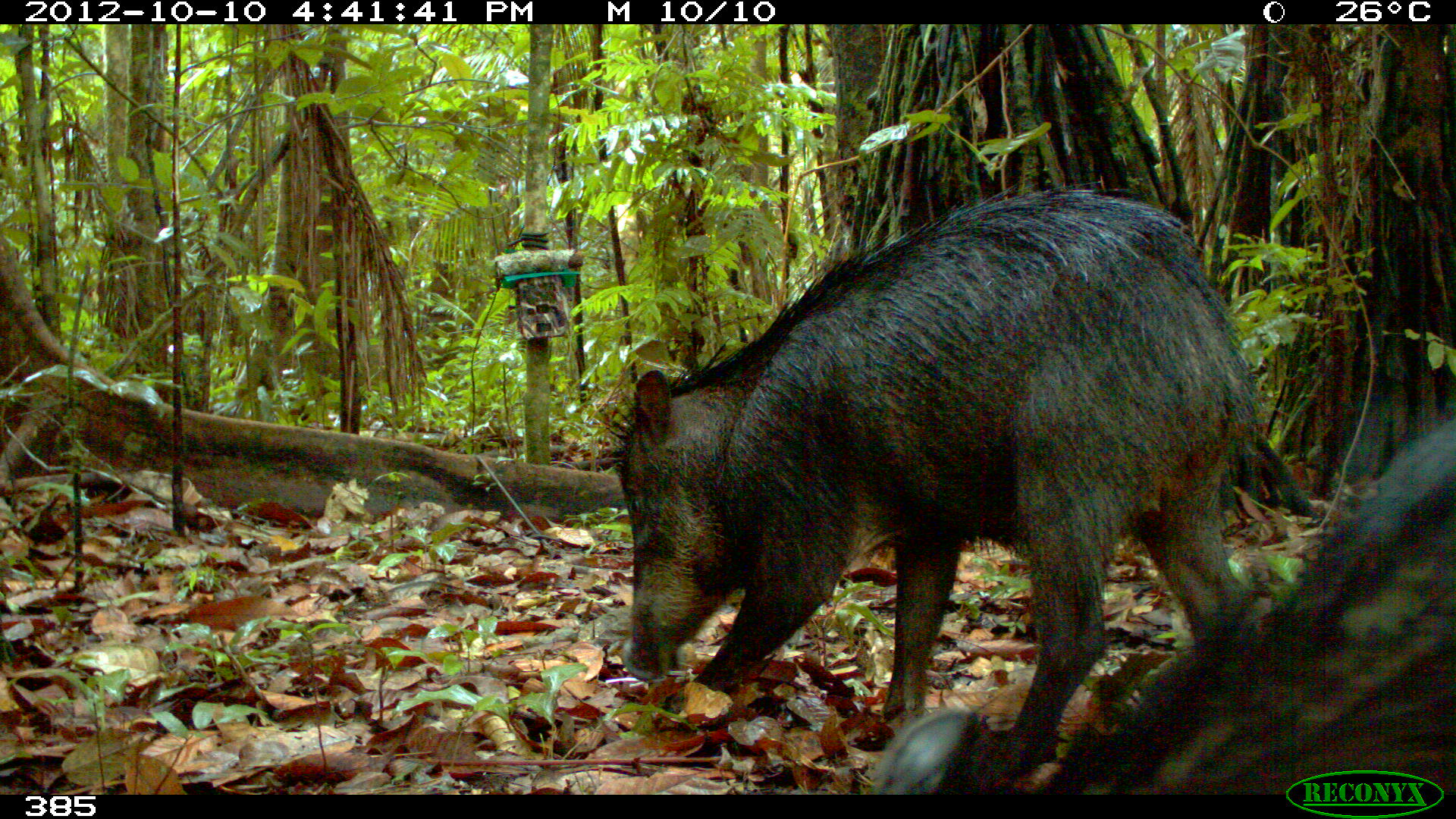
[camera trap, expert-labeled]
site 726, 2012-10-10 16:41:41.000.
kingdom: Animalia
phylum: Chordata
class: Mammalia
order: Artiodactyla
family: Tayassuidae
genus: Tayassu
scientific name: Tayassu pecari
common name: white-lipped peccary